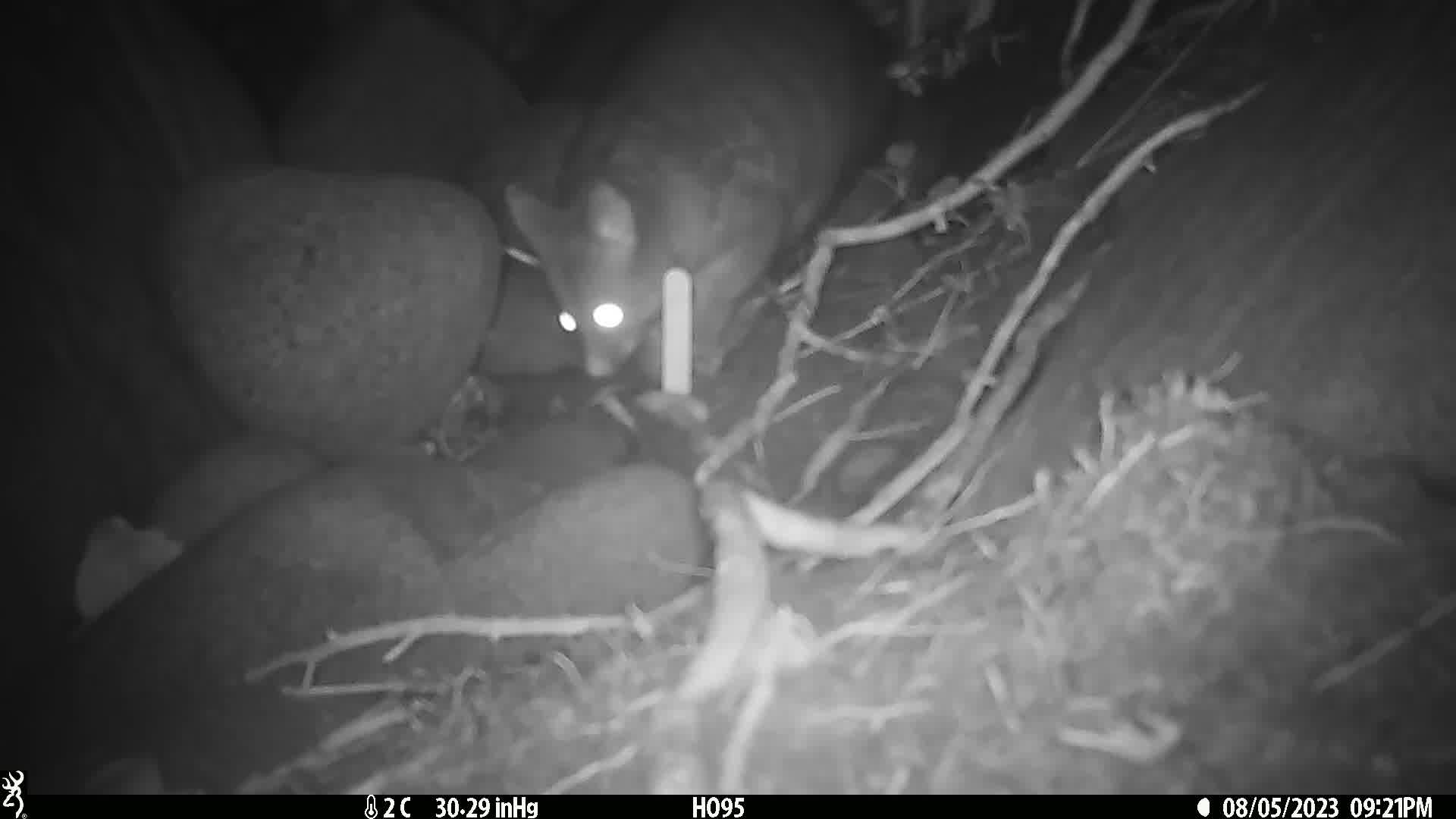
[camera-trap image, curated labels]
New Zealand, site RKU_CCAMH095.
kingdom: Animalia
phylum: Chordata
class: Mammalia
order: Diprotodontia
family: Phalangeridae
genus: Trichosurus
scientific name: Trichosurus vulpecula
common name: common brushtail possum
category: possum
Possum (common brushtail possum) (Trichosurus vulpecula).